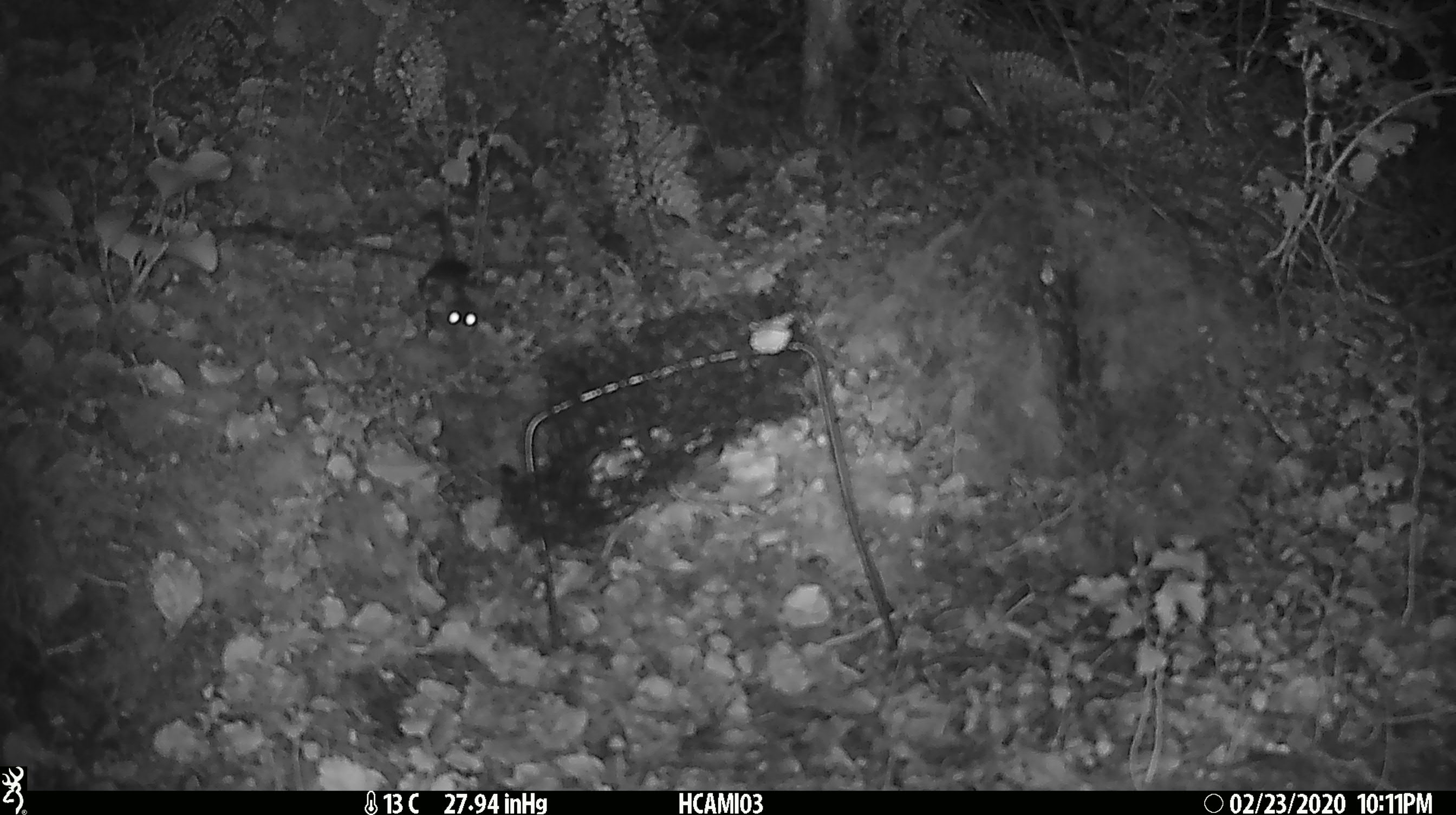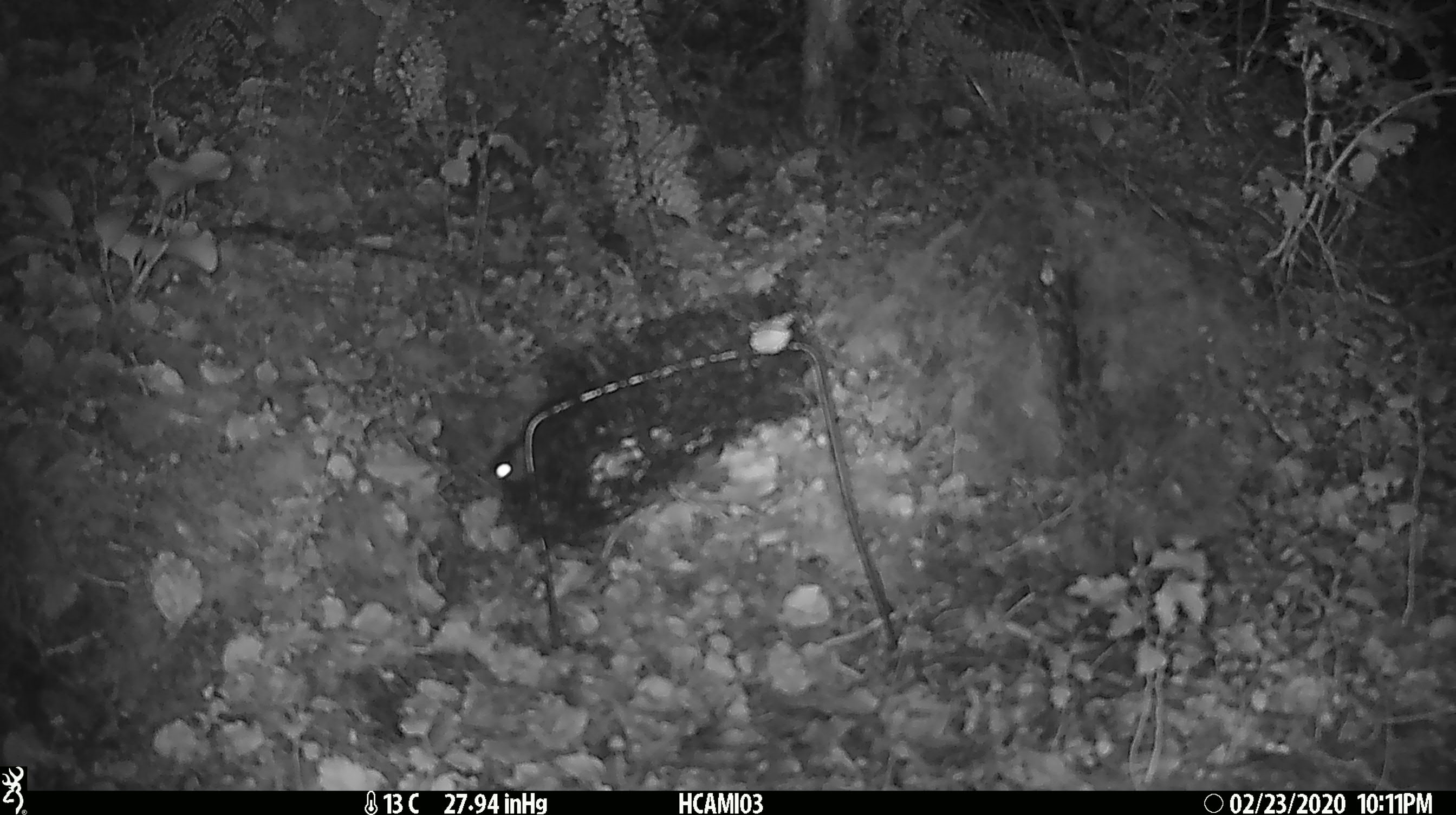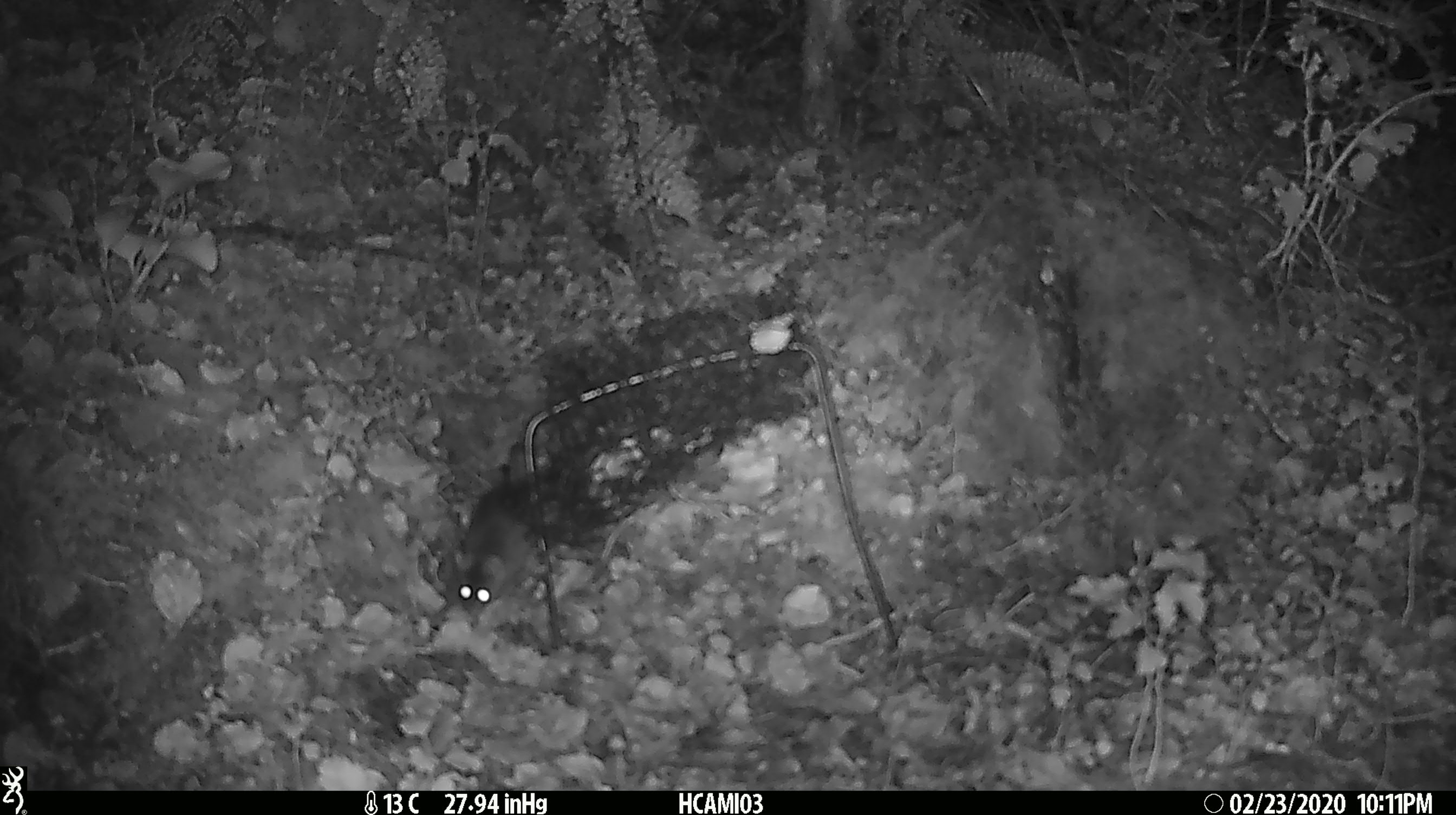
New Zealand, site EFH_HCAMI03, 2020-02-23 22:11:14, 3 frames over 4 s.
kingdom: Animalia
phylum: Chordata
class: Mammalia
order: Rodentia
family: Muridae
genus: Mus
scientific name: Mus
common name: mouse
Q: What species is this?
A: Mouse (Mus).